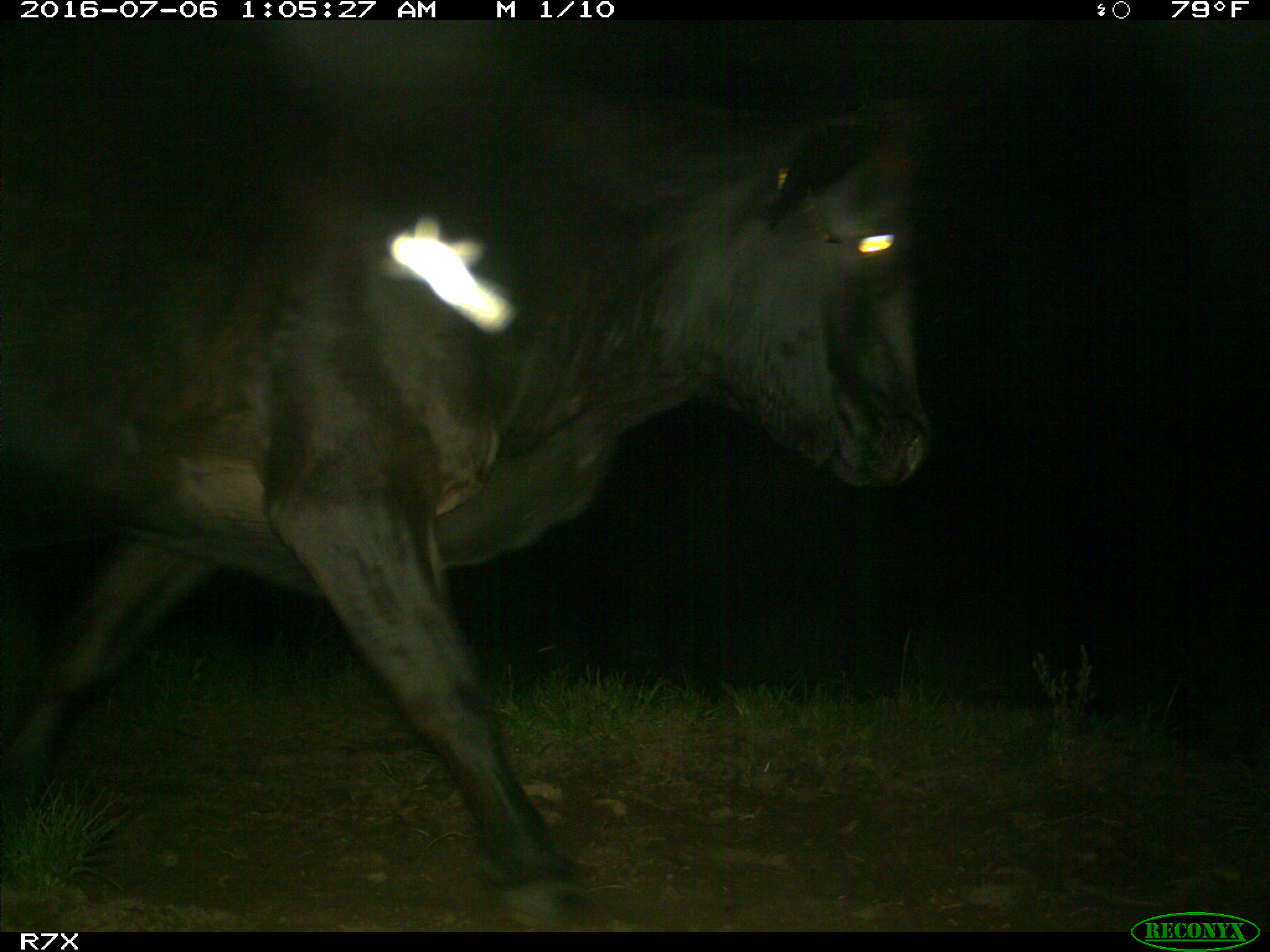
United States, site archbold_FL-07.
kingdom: Animalia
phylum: Chordata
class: Mammalia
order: Artiodactyla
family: Bovidae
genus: Bos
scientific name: Bos taurus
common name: domestic cow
Bos taurus (domestic cow).